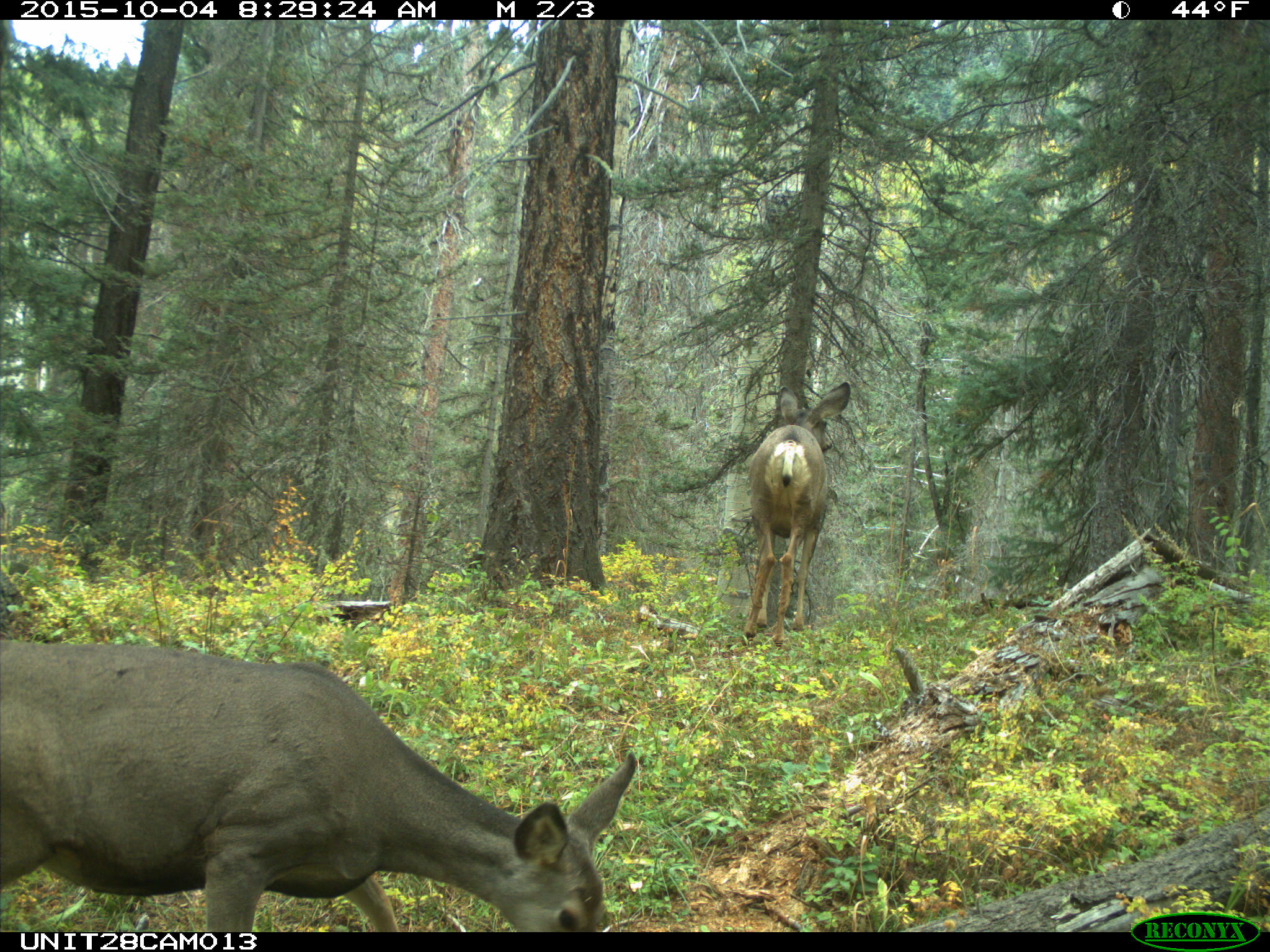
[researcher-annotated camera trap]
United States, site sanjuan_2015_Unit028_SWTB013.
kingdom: Animalia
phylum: Chordata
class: Mammalia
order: Artiodactyla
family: Cervidae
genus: Odocoileus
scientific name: Odocoileus hemionus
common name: mule deer